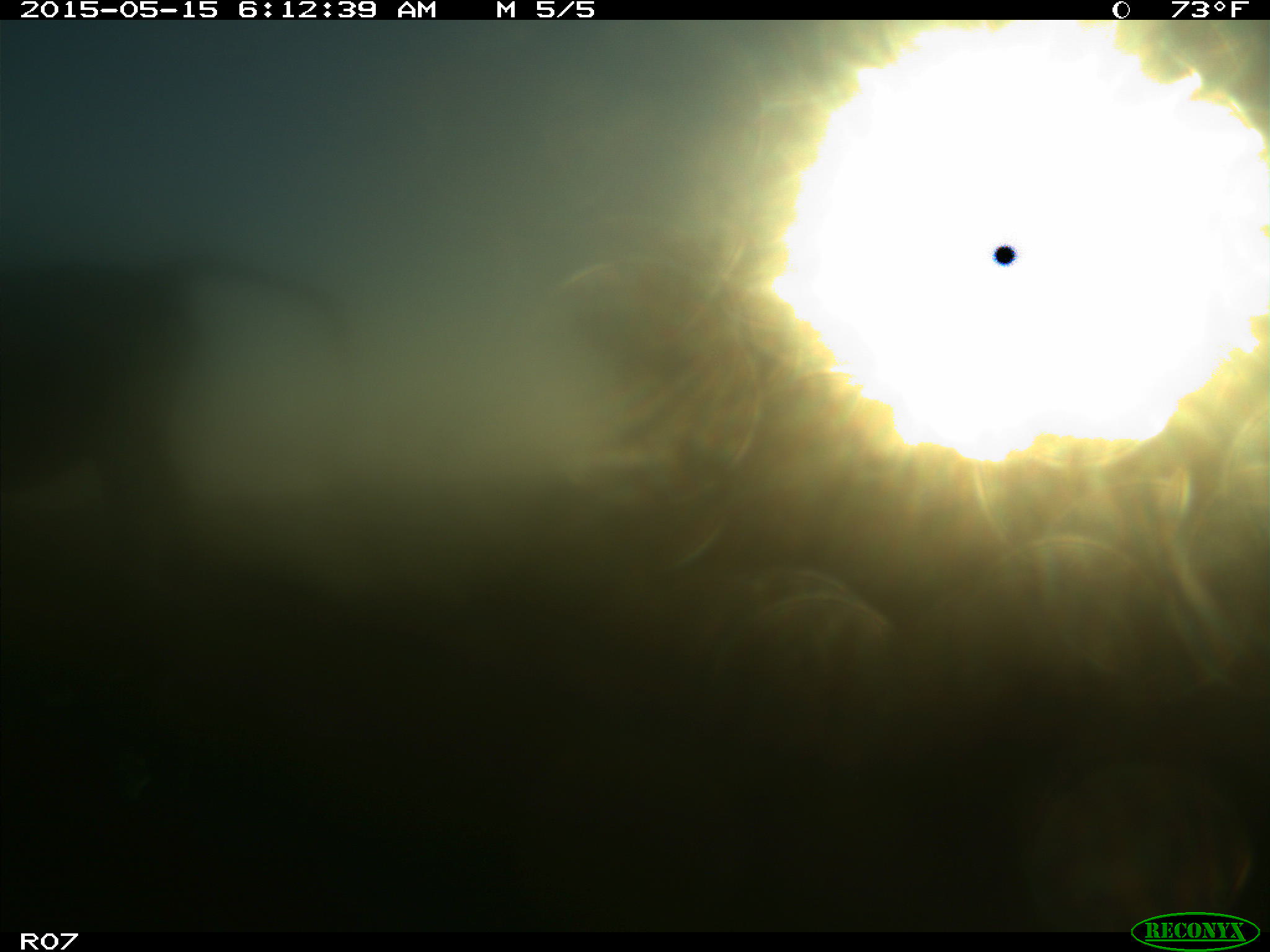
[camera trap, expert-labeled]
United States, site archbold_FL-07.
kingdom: Animalia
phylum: Chordata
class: Mammalia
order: Artiodactyla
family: Bovidae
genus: Bos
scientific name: Bos taurus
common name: domestic cow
Bos taurus (domestic cow).